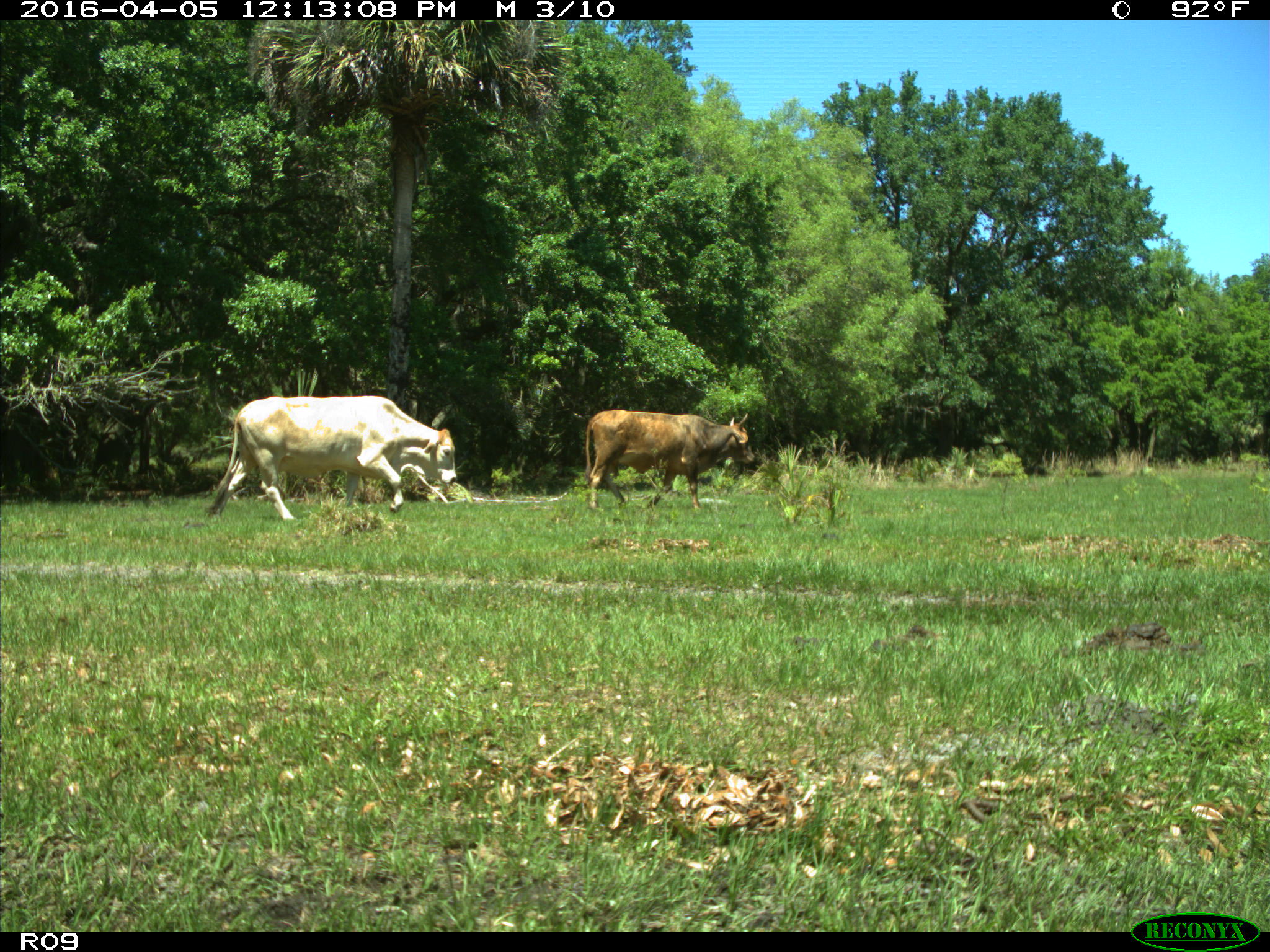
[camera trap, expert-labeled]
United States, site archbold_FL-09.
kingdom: Animalia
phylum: Chordata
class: Mammalia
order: Artiodactyla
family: Bovidae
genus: Bos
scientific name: Bos taurus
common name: domestic cow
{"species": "Bos taurus (domestic cow)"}